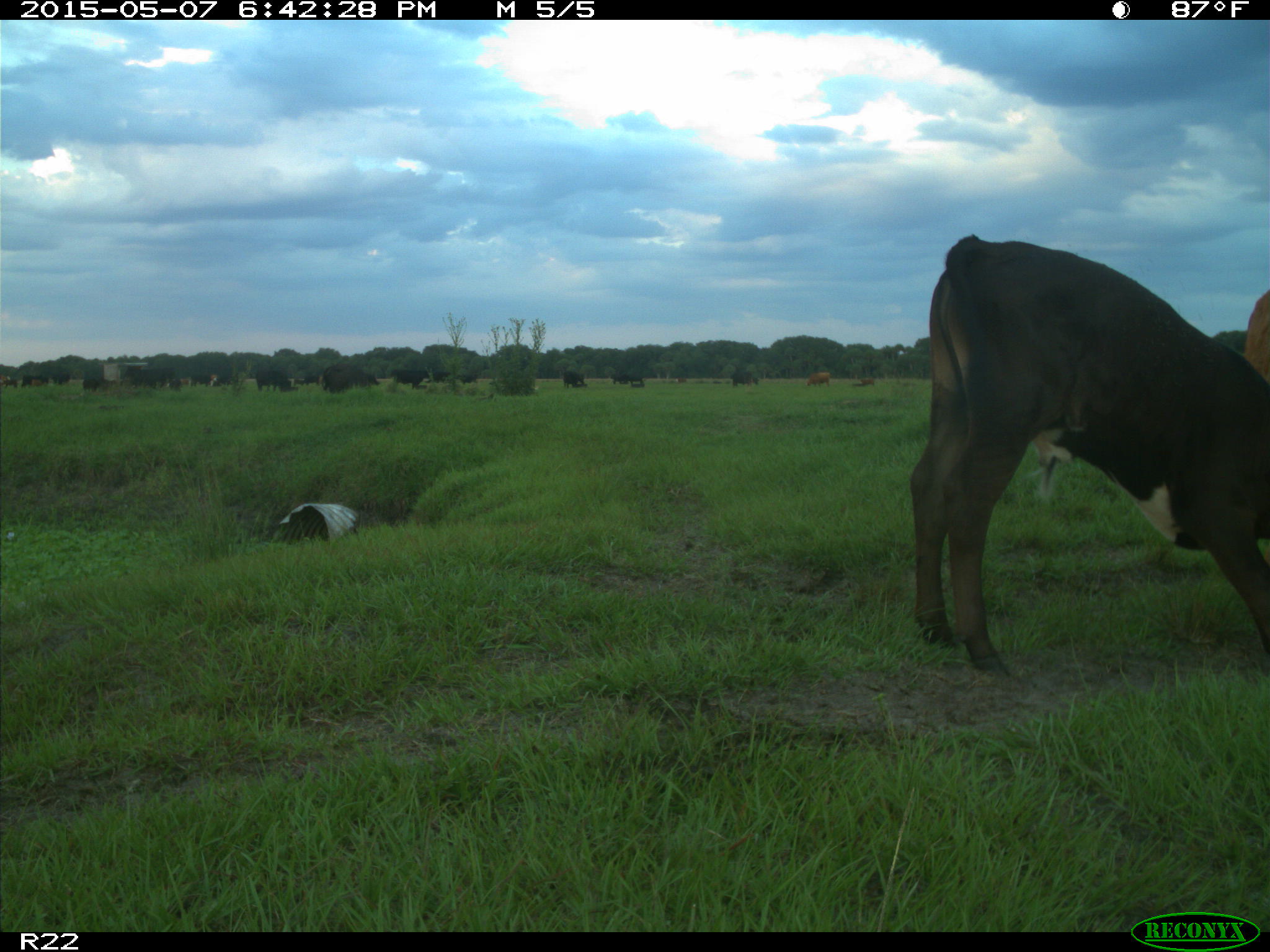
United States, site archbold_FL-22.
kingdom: Animalia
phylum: Chordata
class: Mammalia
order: Artiodactyla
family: Bovidae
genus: Bos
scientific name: Bos taurus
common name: domestic cow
Bos taurus (domestic cow).